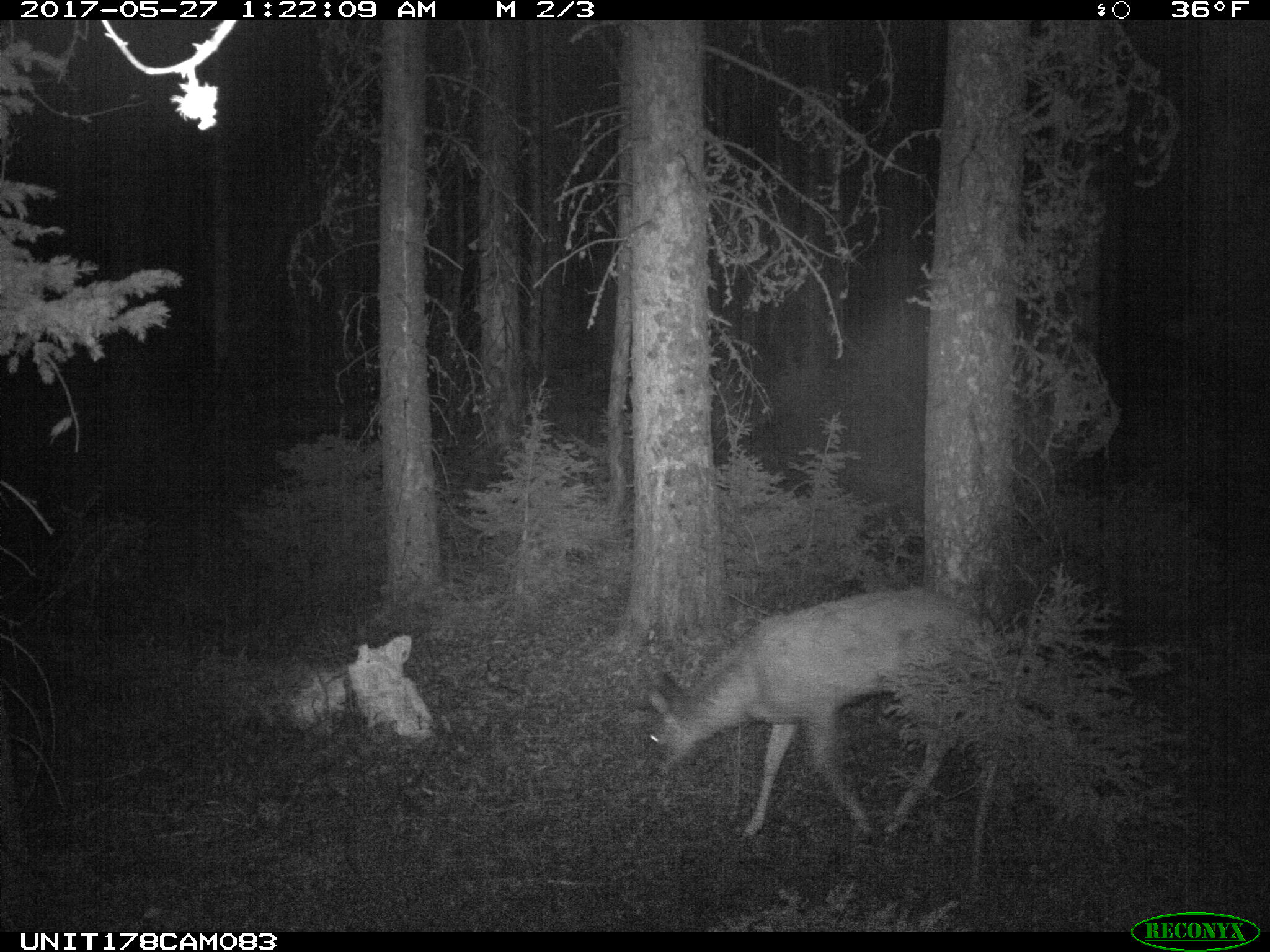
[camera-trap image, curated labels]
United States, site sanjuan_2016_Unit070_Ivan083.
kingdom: Animalia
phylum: Chordata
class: Mammalia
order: Artiodactyla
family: Cervidae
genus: Odocoileus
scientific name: Odocoileus hemionus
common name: mule deer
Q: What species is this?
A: Odocoileus hemionus (mule deer).